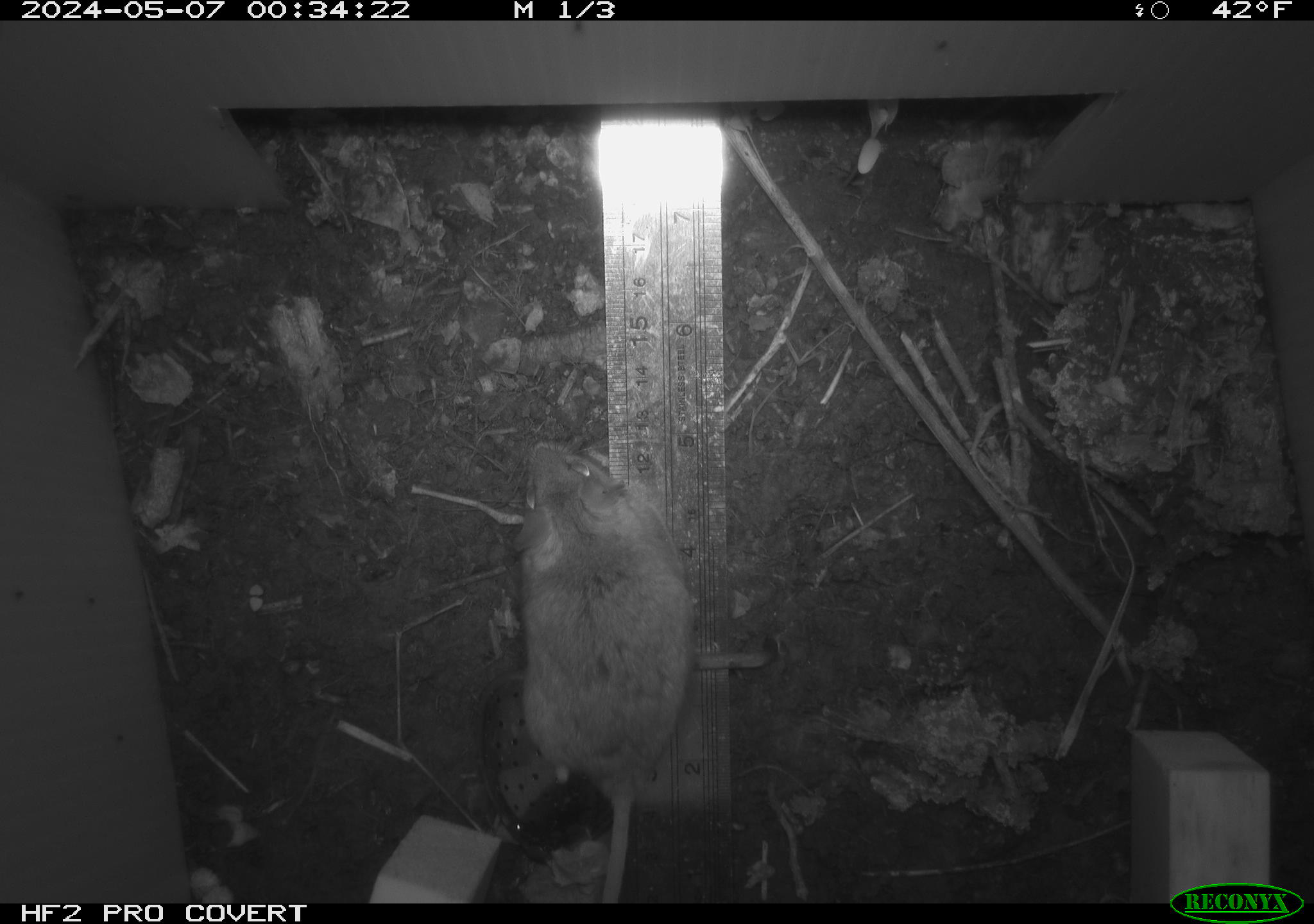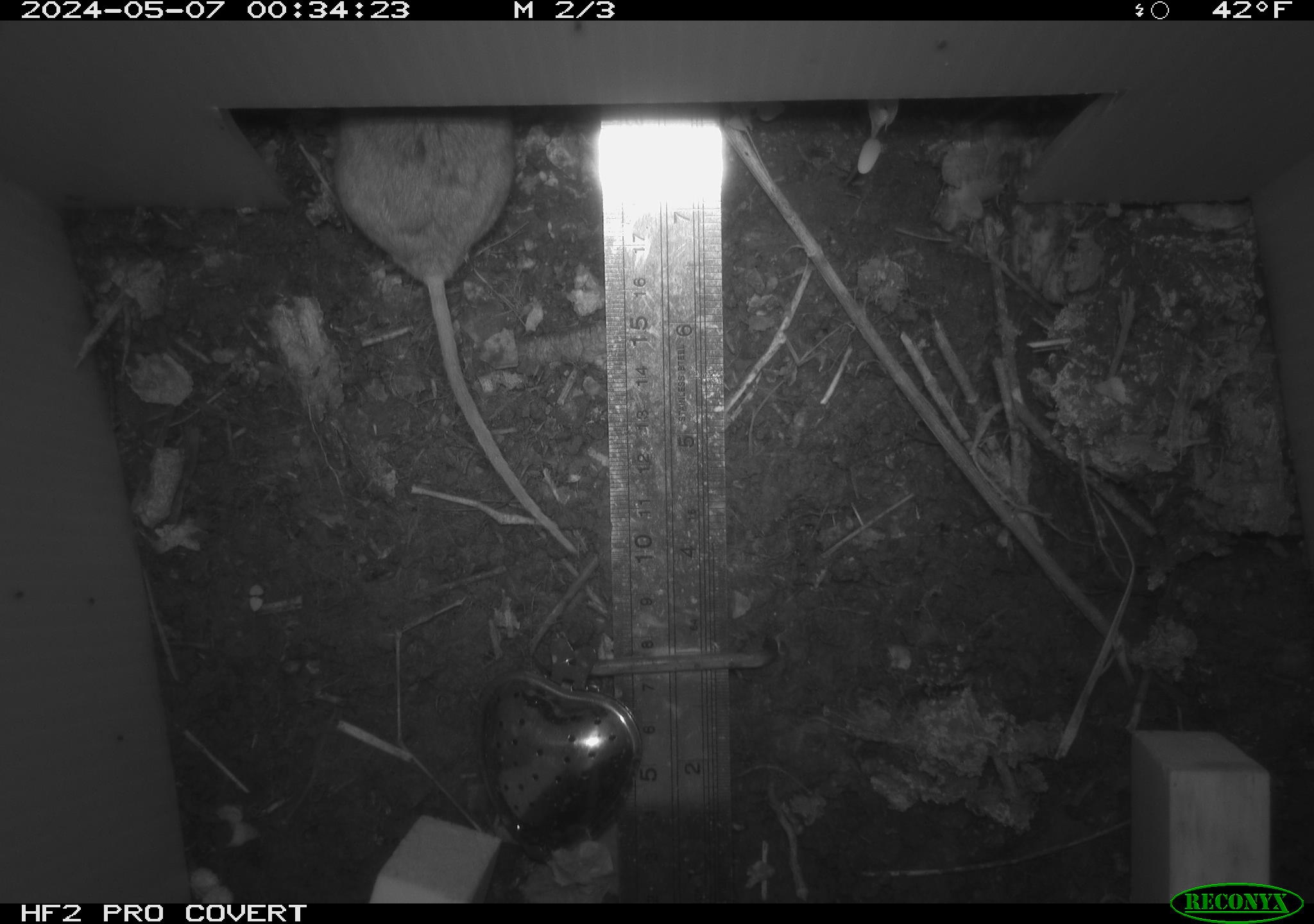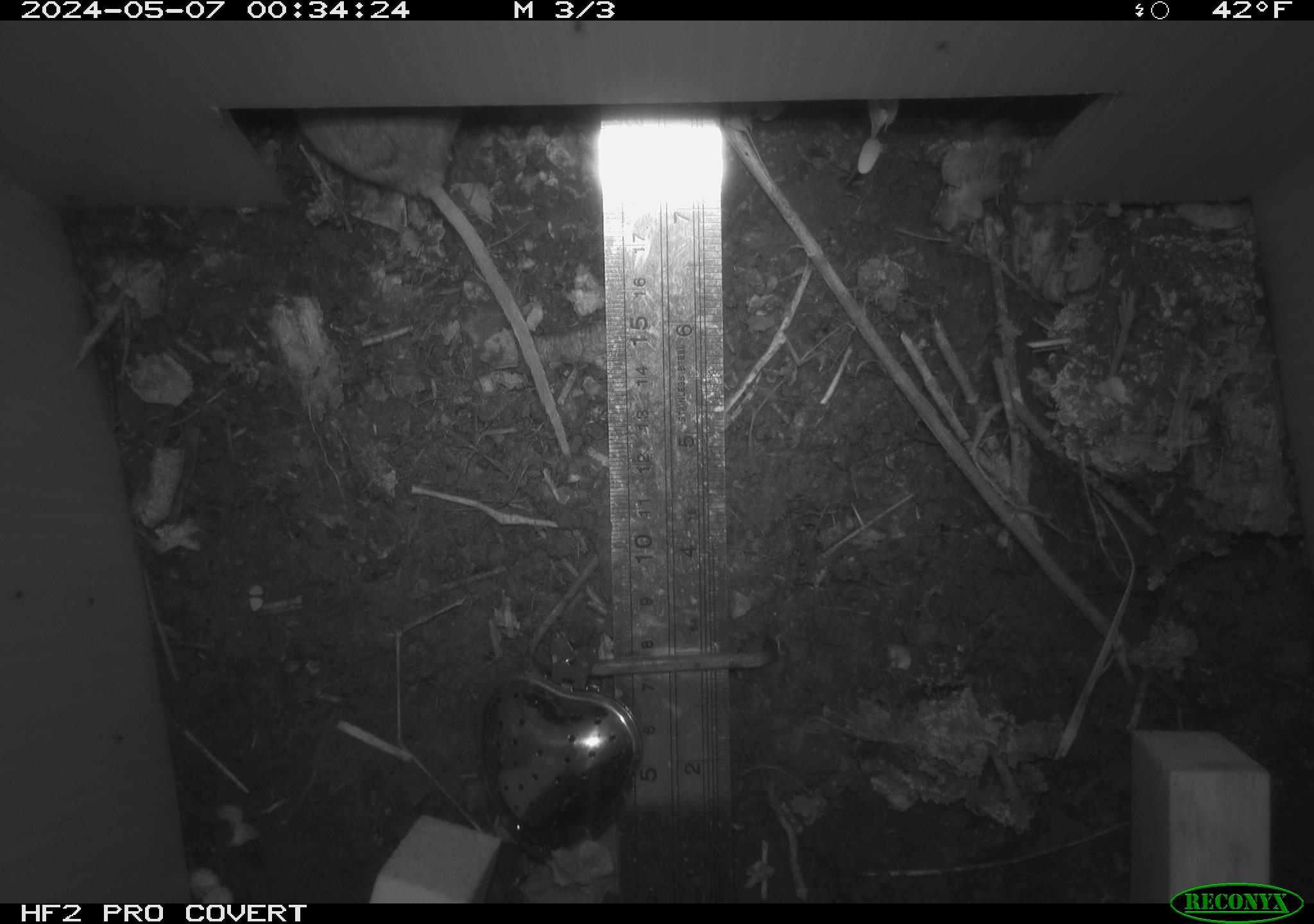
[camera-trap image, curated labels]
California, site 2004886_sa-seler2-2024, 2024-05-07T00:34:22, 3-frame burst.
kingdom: Animalia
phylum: Chordata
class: Mammalia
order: Rodentia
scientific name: Rodentia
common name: mouse species